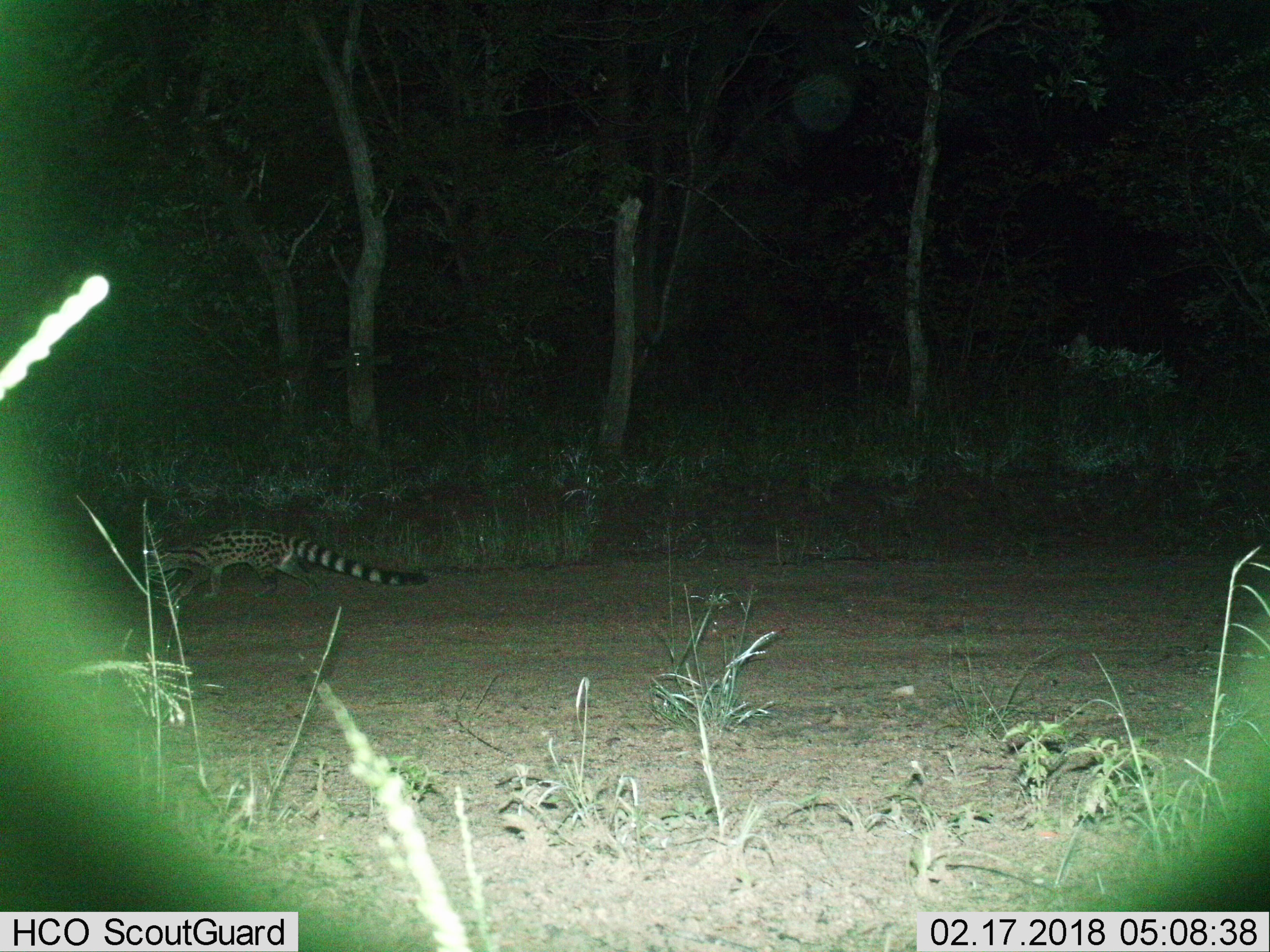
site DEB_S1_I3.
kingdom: Animalia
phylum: Chordata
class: Mammalia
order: Carnivora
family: Viverridae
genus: Genetta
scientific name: Genetta genetta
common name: small-spotted genet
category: genetcommonsmallspotted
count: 1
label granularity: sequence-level